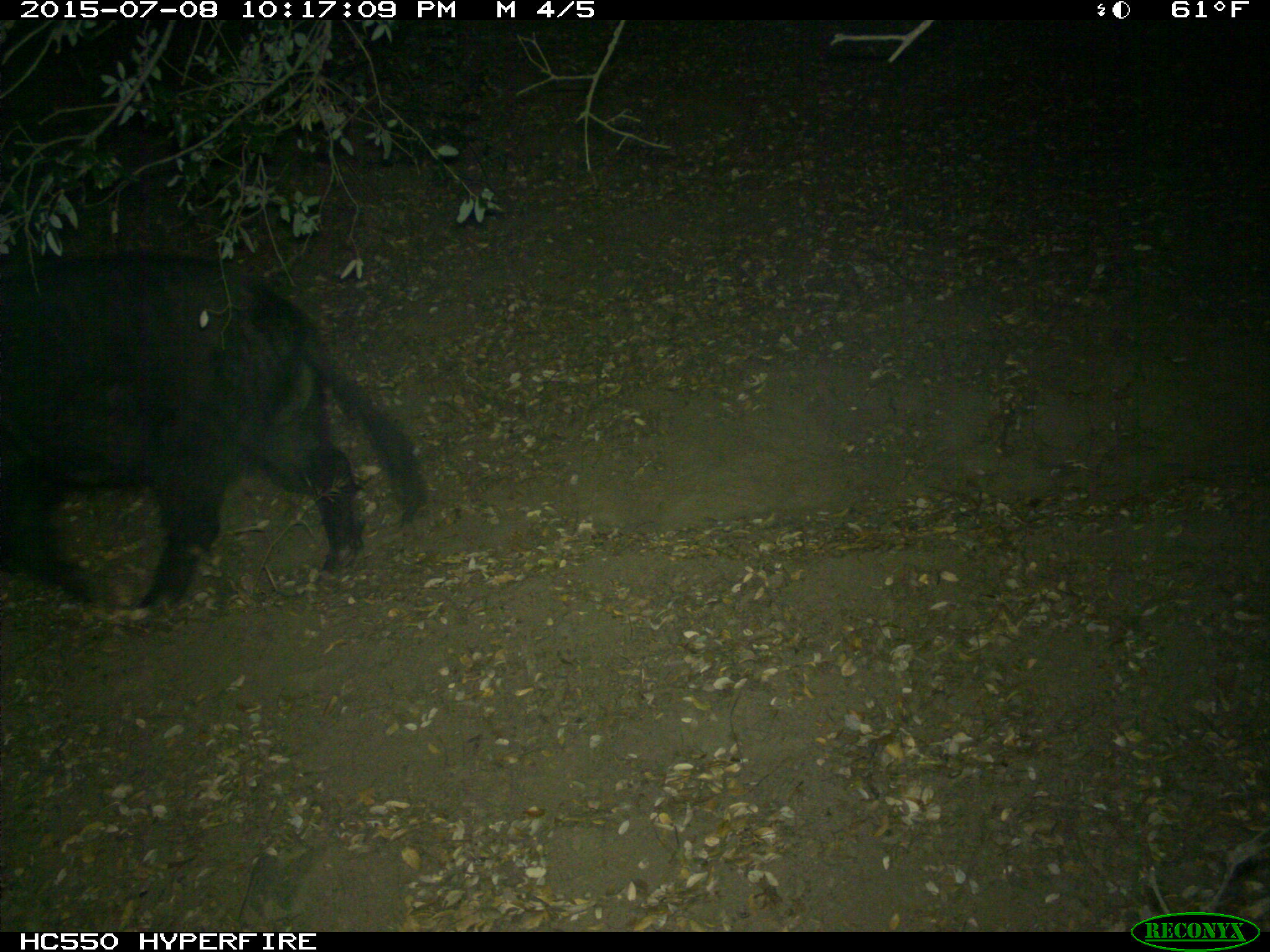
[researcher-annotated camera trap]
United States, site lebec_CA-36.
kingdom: Animalia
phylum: Chordata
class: Mammalia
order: Artiodactyla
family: Suidae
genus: Sus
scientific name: Sus scrofa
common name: wild boar